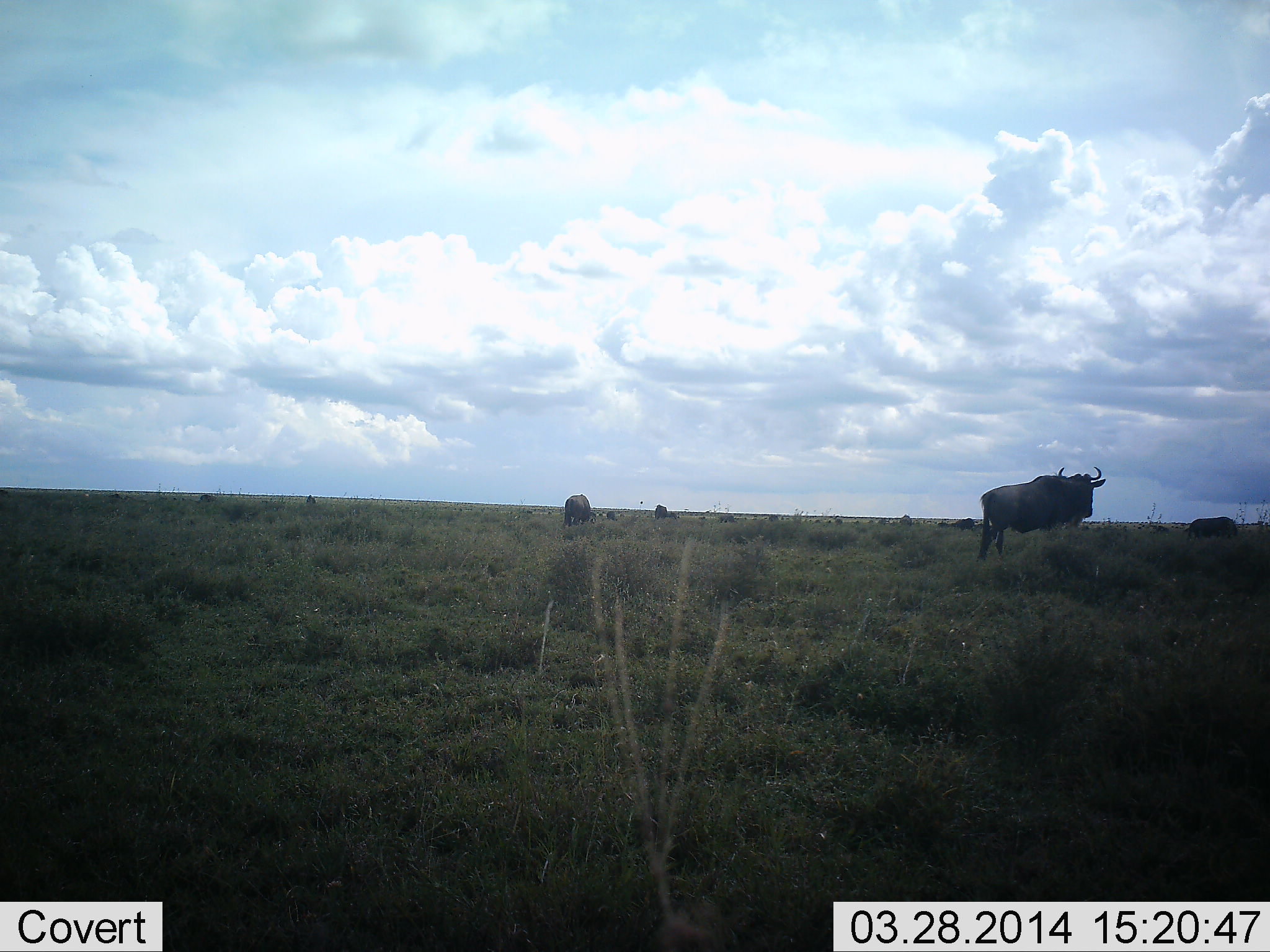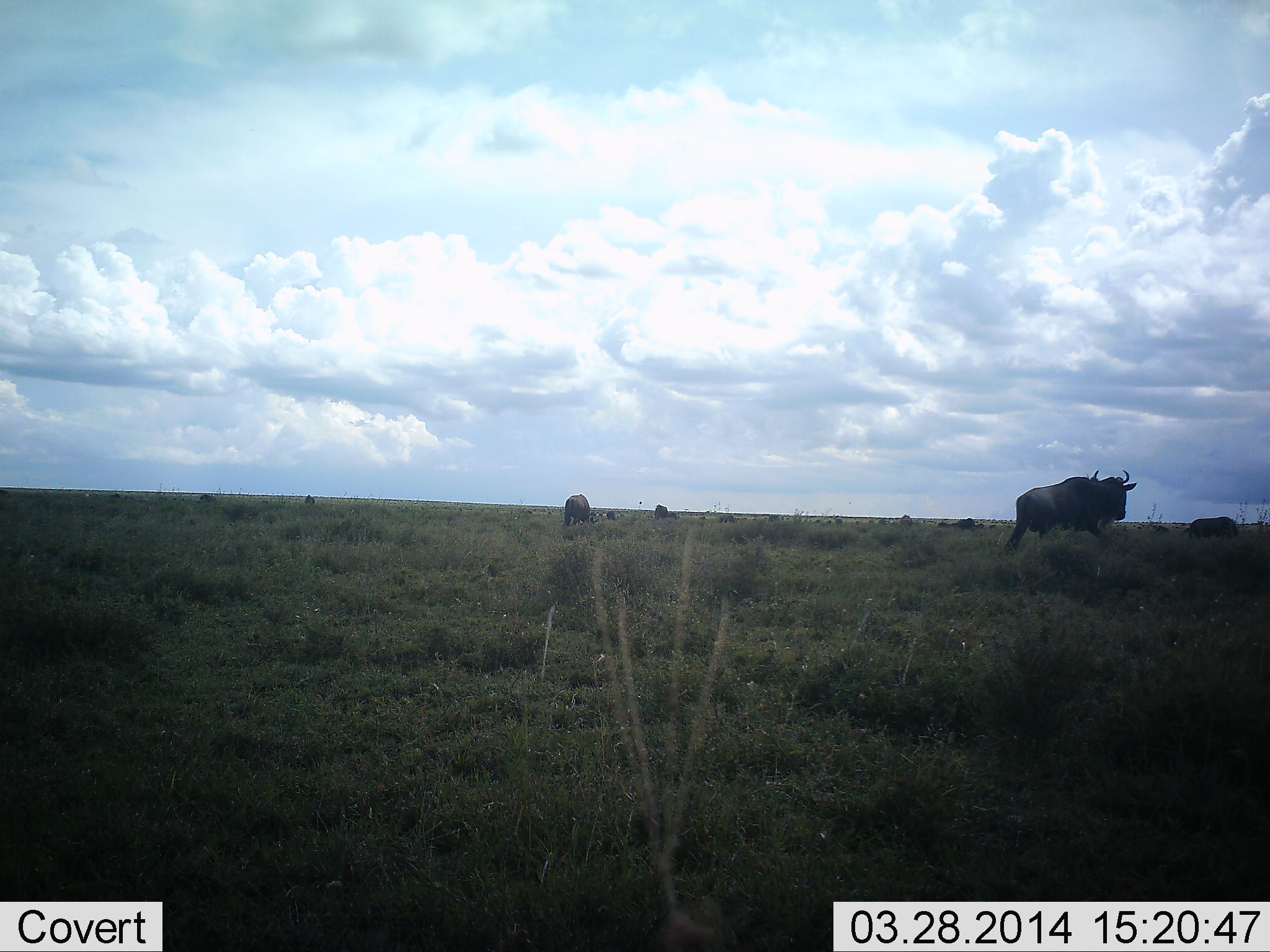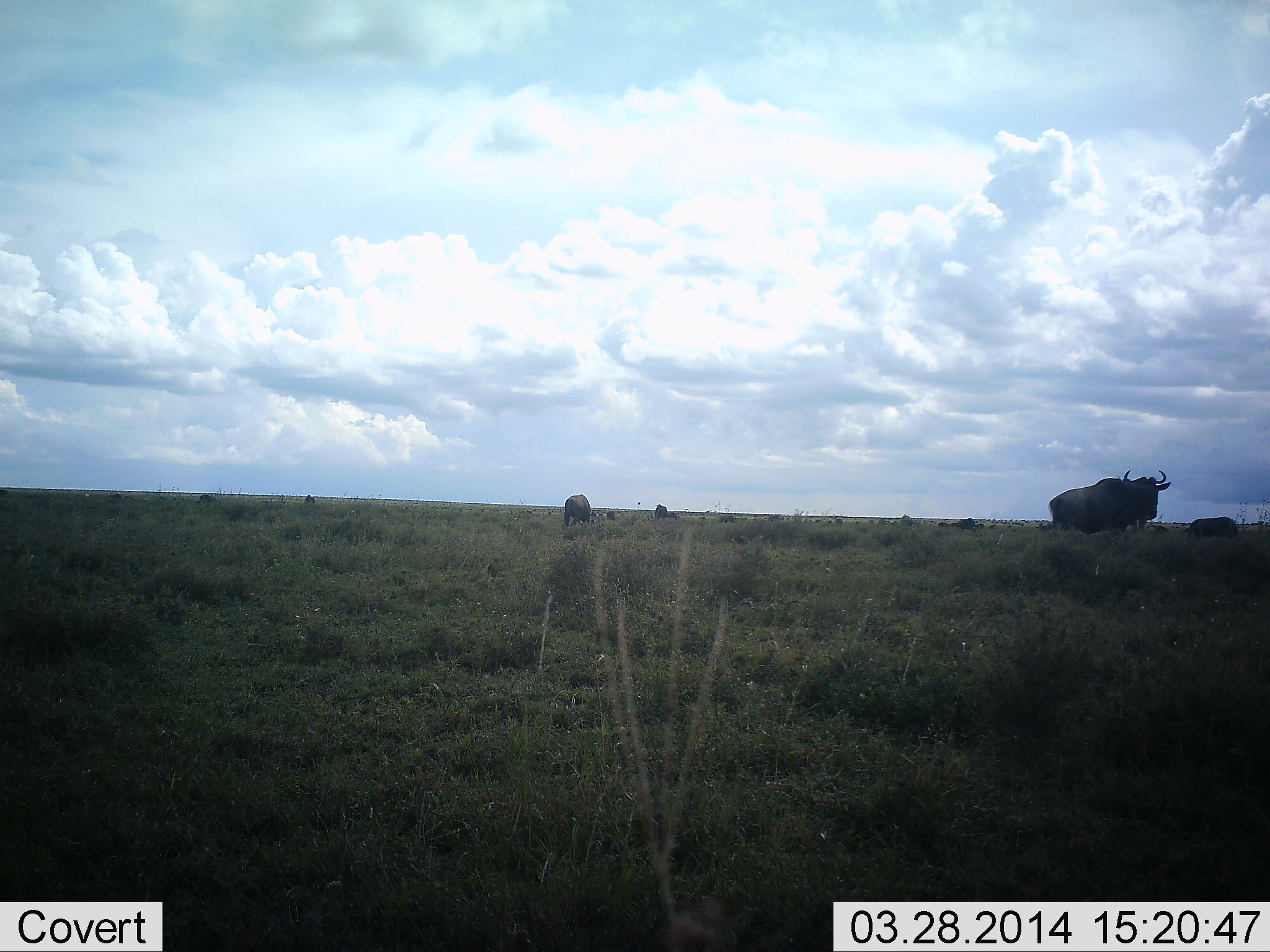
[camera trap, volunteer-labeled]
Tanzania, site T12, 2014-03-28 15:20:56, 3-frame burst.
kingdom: Animalia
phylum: Chordata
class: Mammalia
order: Artiodactyla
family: Bovidae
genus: Connochaetes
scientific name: Connochaetes taurinus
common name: blue wildebeest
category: wildebeest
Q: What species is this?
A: Wildebeest (blue wildebeest) (Connochaetes taurinus).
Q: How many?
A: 9.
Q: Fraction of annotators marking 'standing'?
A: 50%.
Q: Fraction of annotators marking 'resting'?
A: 10%.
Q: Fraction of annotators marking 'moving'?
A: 70%.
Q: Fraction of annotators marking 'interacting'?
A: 0%.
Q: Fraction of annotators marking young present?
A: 0%.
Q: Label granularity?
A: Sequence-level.